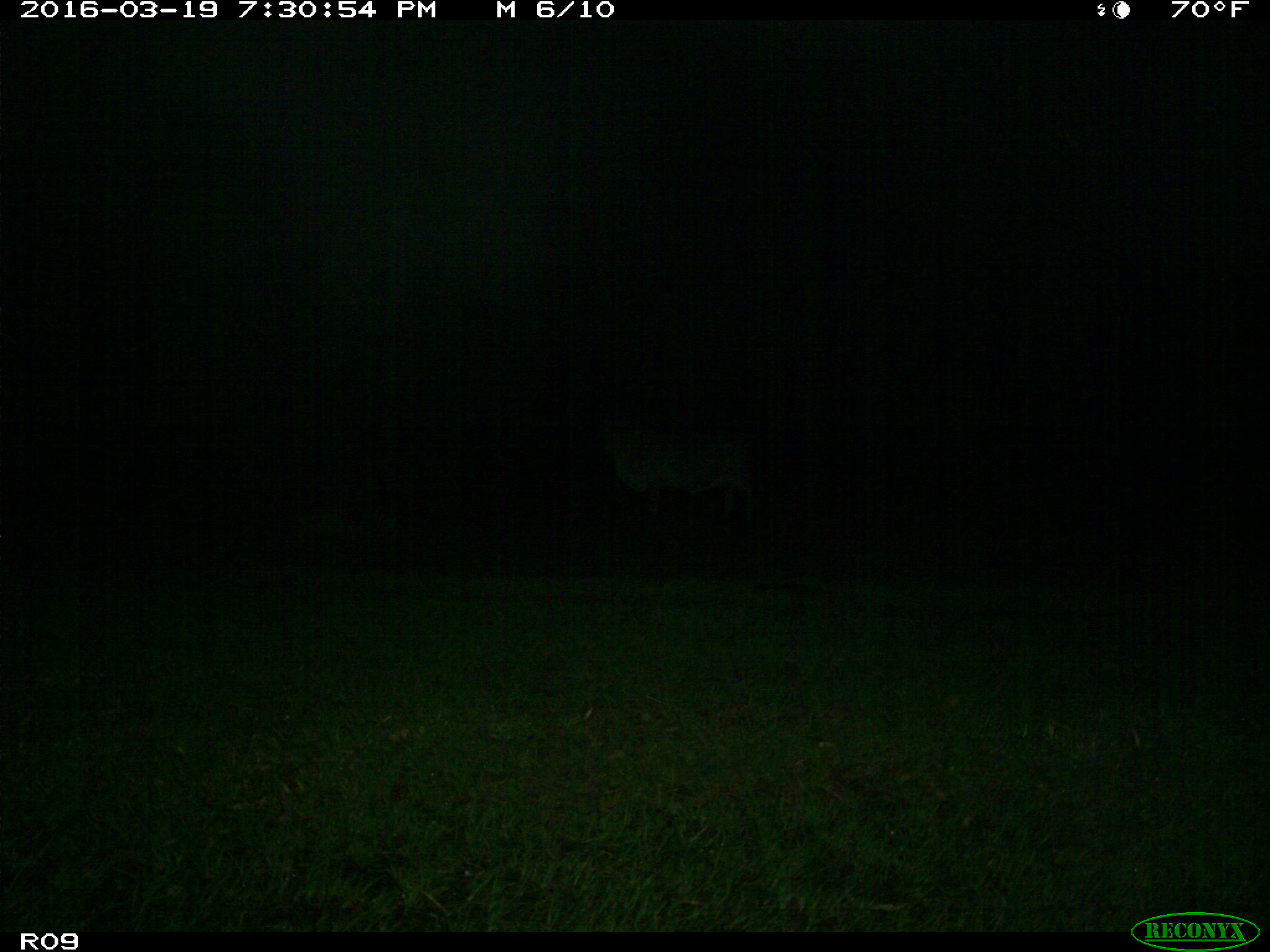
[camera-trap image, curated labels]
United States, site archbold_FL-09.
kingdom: Animalia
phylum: Chordata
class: Mammalia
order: Artiodactyla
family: Bovidae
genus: Bos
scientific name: Bos taurus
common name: domestic cow